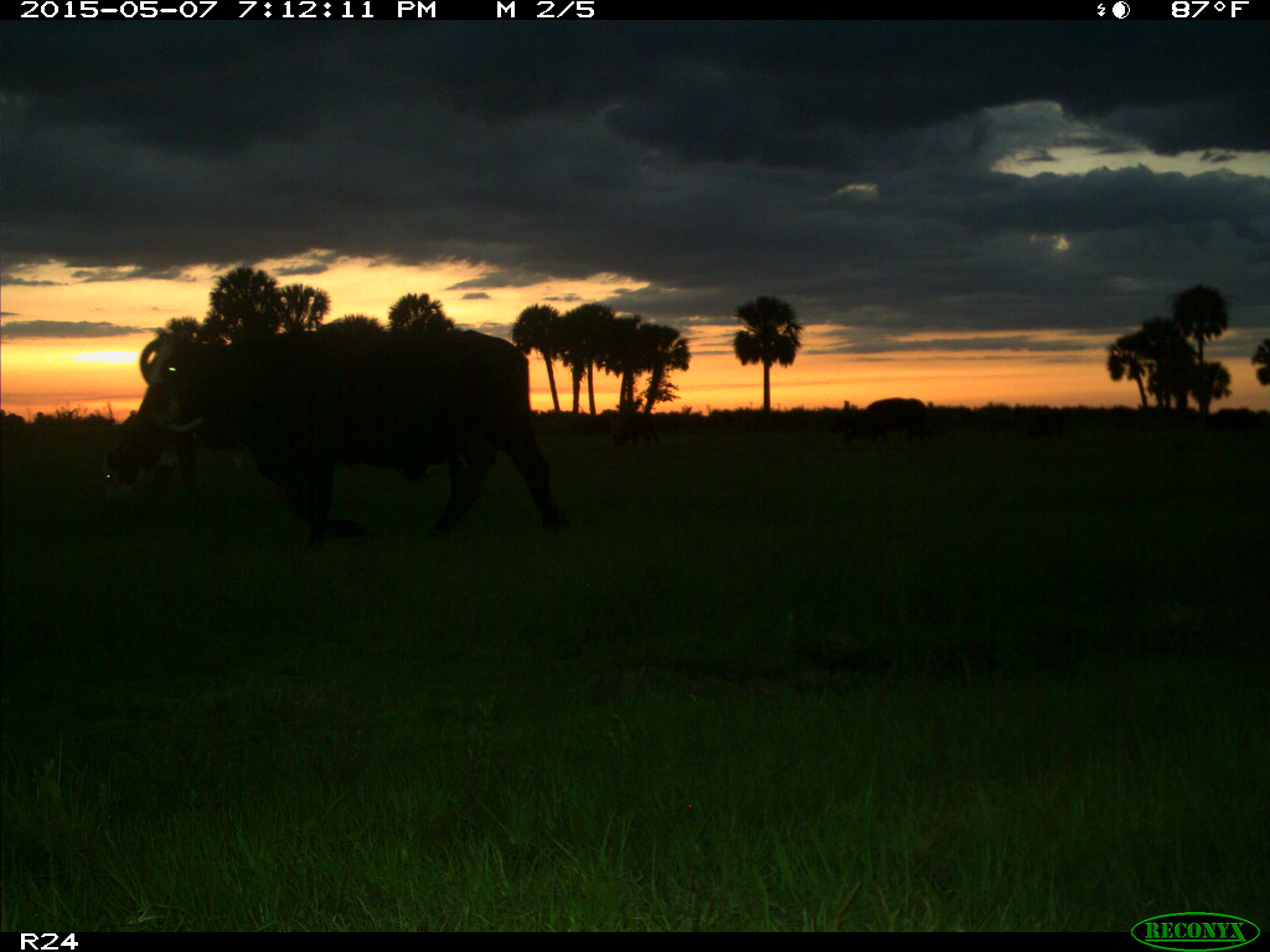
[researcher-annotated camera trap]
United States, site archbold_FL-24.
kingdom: Animalia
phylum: Chordata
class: Mammalia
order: Artiodactyla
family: Bovidae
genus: Bos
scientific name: Bos taurus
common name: domestic cow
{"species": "Bos taurus (domestic cow)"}